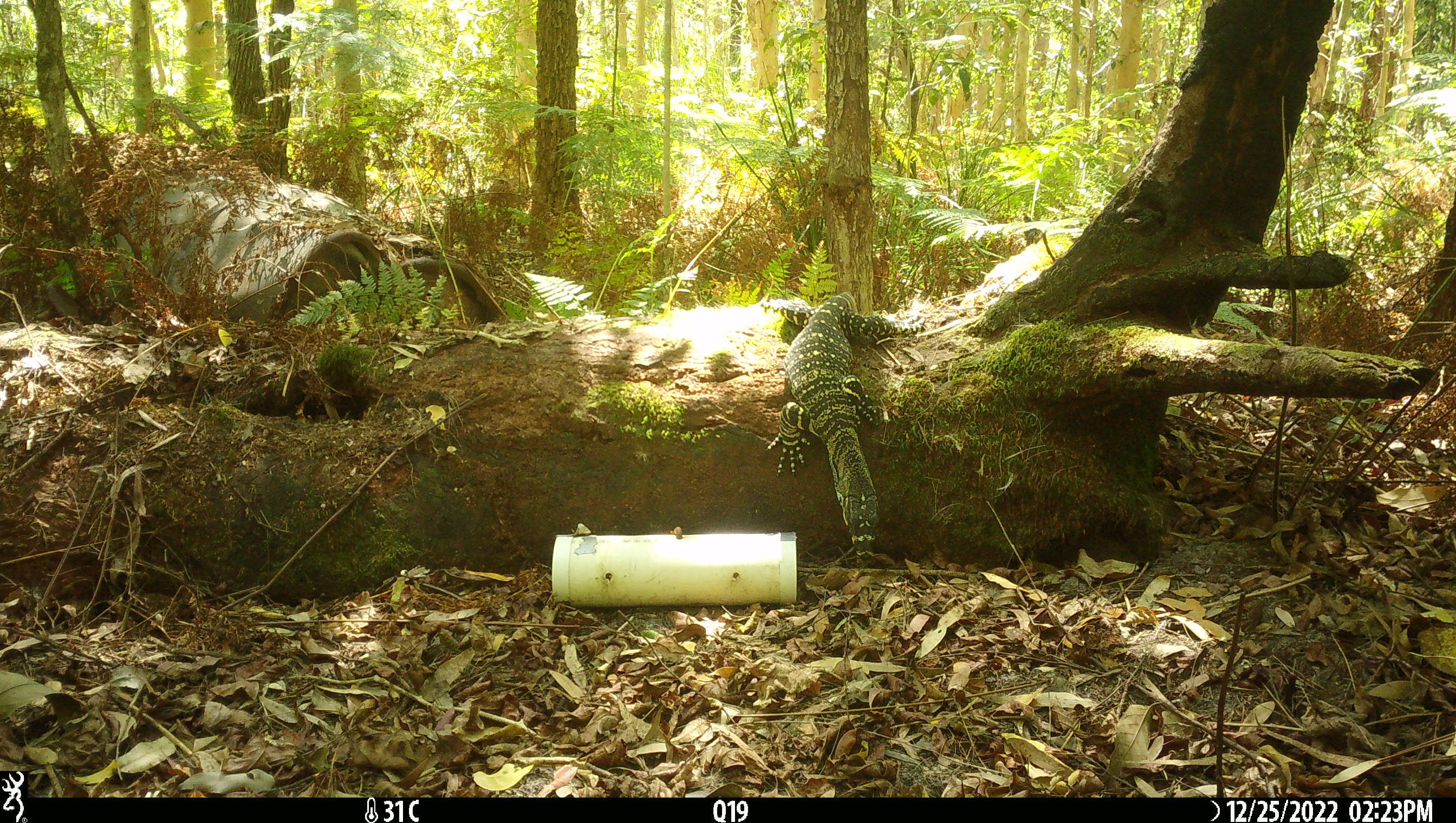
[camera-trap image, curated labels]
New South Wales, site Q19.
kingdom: Animalia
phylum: Chordata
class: Reptilia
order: Squamata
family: Varanidae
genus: Varanus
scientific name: Varanus varius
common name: lace monitor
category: goanna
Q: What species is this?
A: Goanna (lace monitor) (Varanus varius).